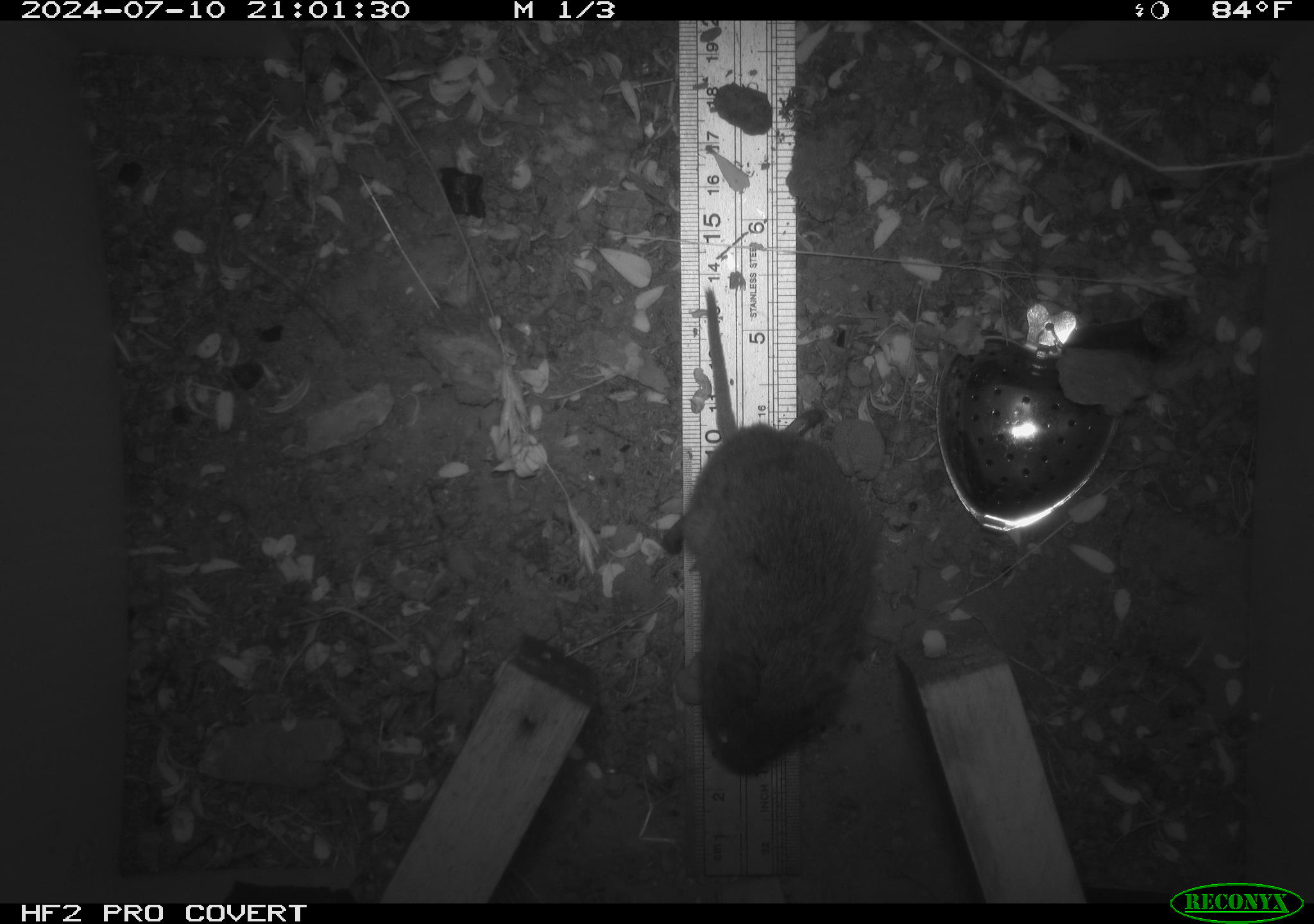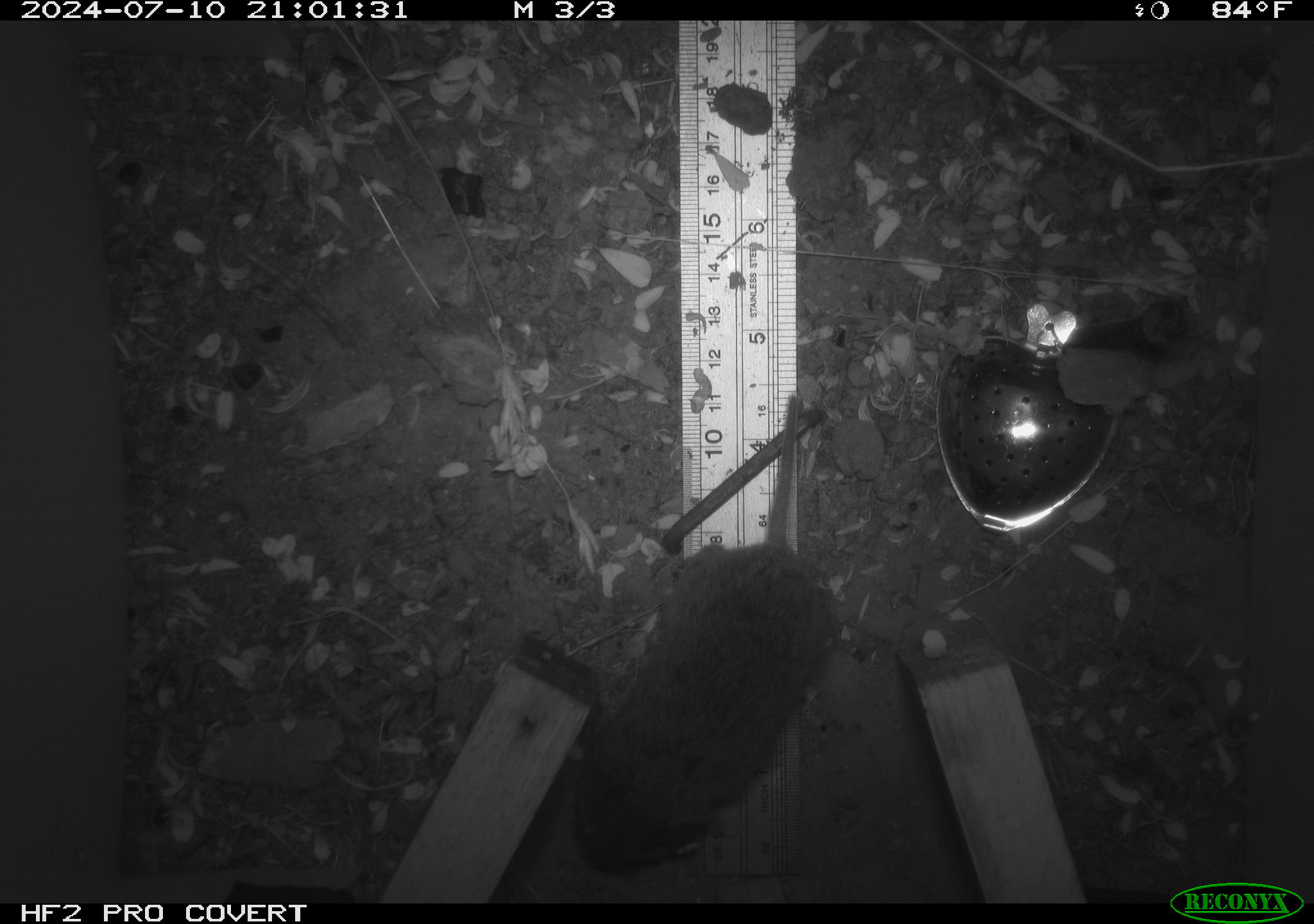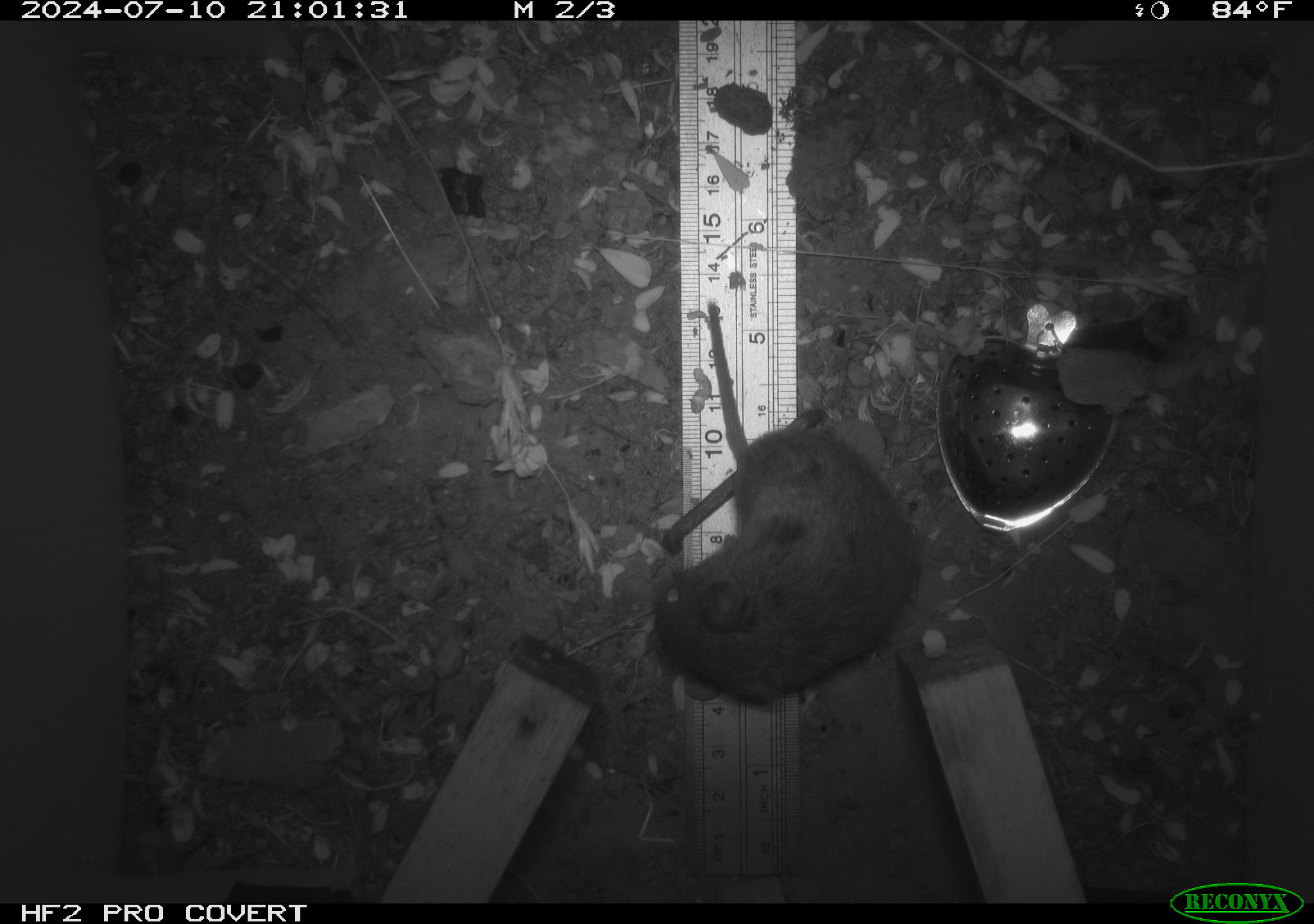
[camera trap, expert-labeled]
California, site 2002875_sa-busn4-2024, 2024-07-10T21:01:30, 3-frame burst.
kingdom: Animalia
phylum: Chordata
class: Mammalia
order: Rodentia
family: Cricetidae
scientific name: Arvicolinae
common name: voles, lemmings, and muskrats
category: arvicolinae subfamily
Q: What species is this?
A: Arvicolinae subfamily (voles, lemmings, and muskrats) (Arvicolinae).